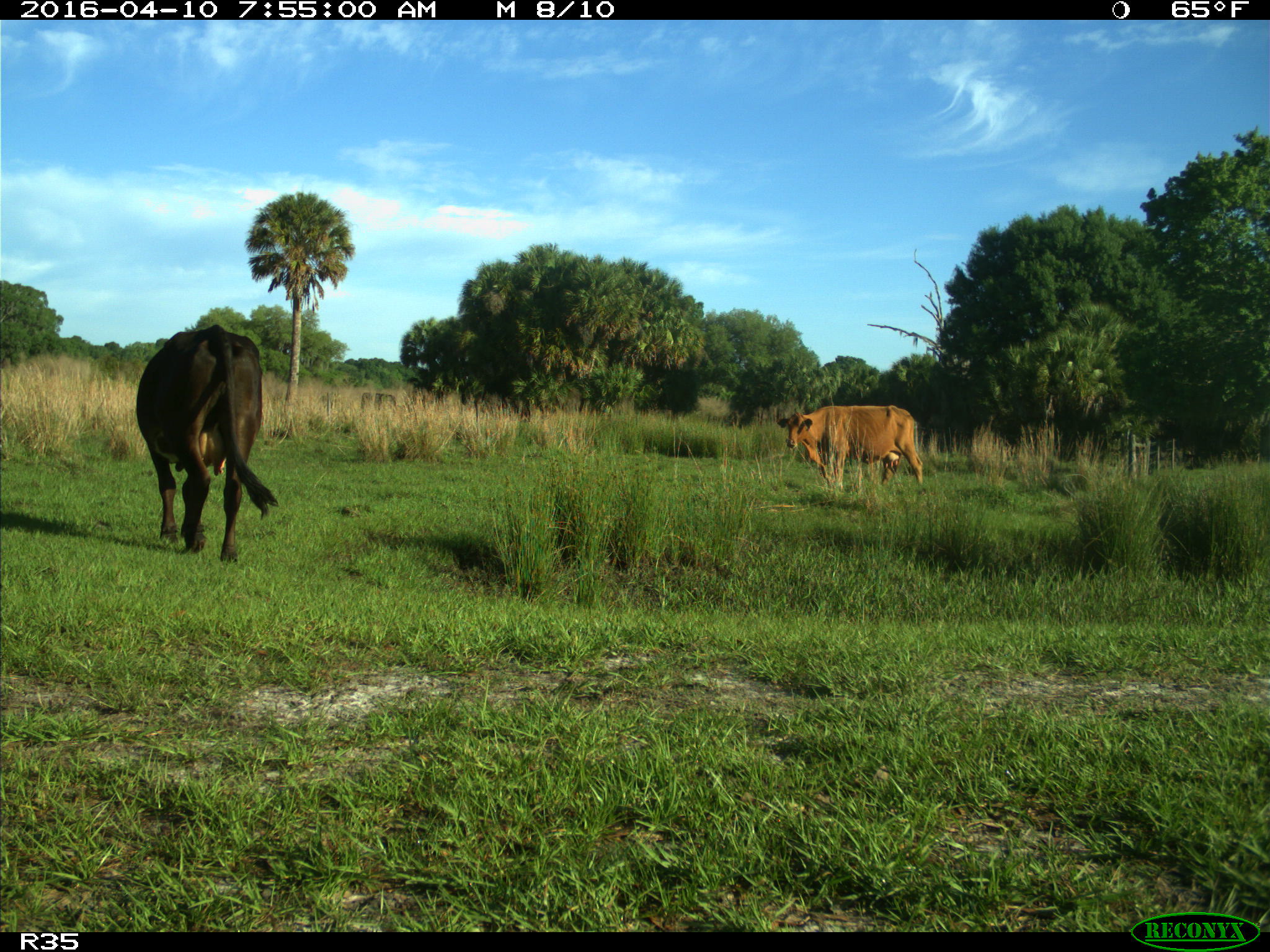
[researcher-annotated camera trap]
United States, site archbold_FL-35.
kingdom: Animalia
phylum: Chordata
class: Mammalia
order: Artiodactyla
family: Bovidae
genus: Bos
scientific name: Bos taurus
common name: domestic cow